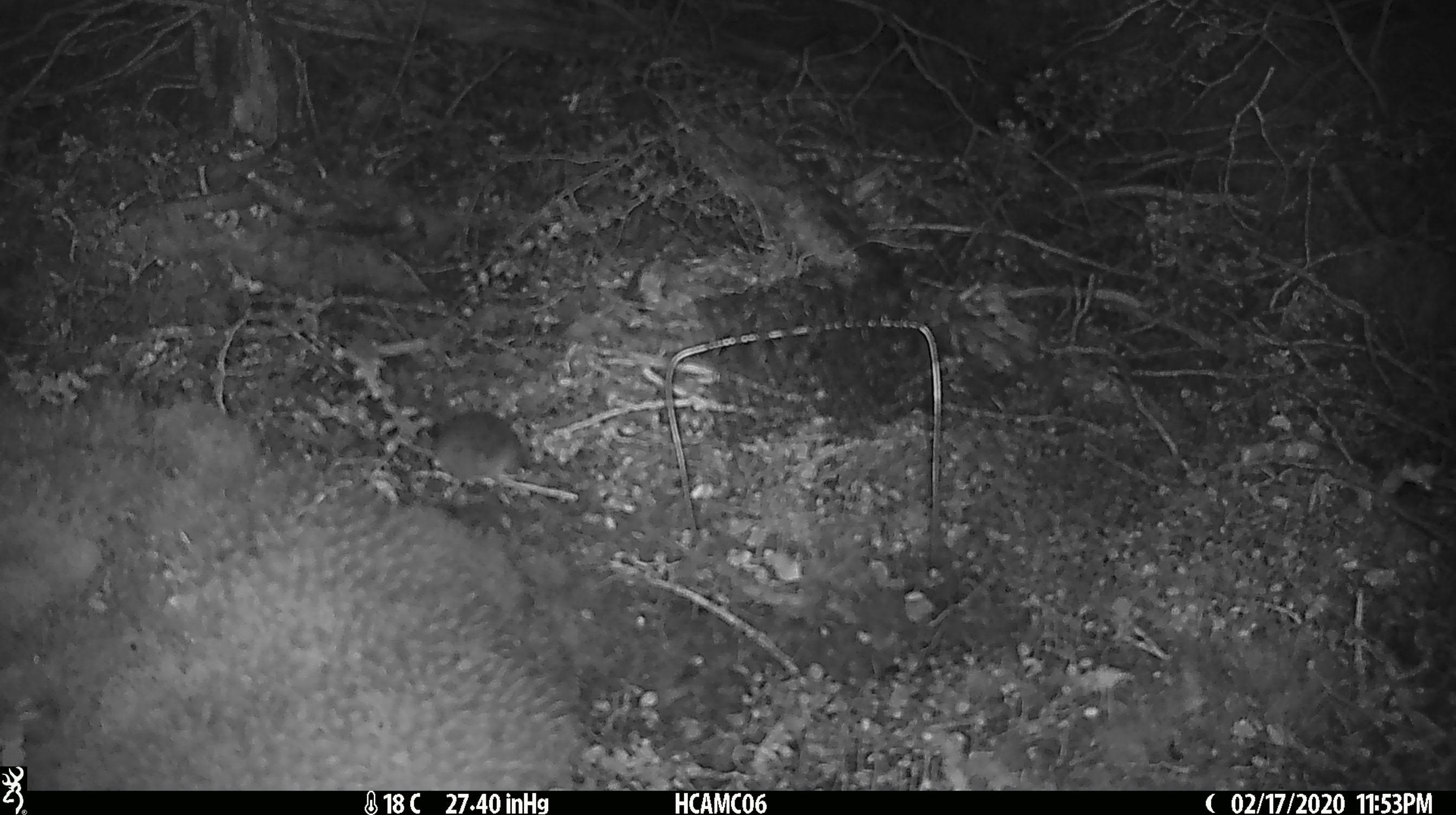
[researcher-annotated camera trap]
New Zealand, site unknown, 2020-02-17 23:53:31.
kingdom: Animalia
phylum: Chordata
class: Mammalia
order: Rodentia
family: Muridae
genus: Mus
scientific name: Mus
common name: mouse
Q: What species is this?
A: Mouse (Mus).